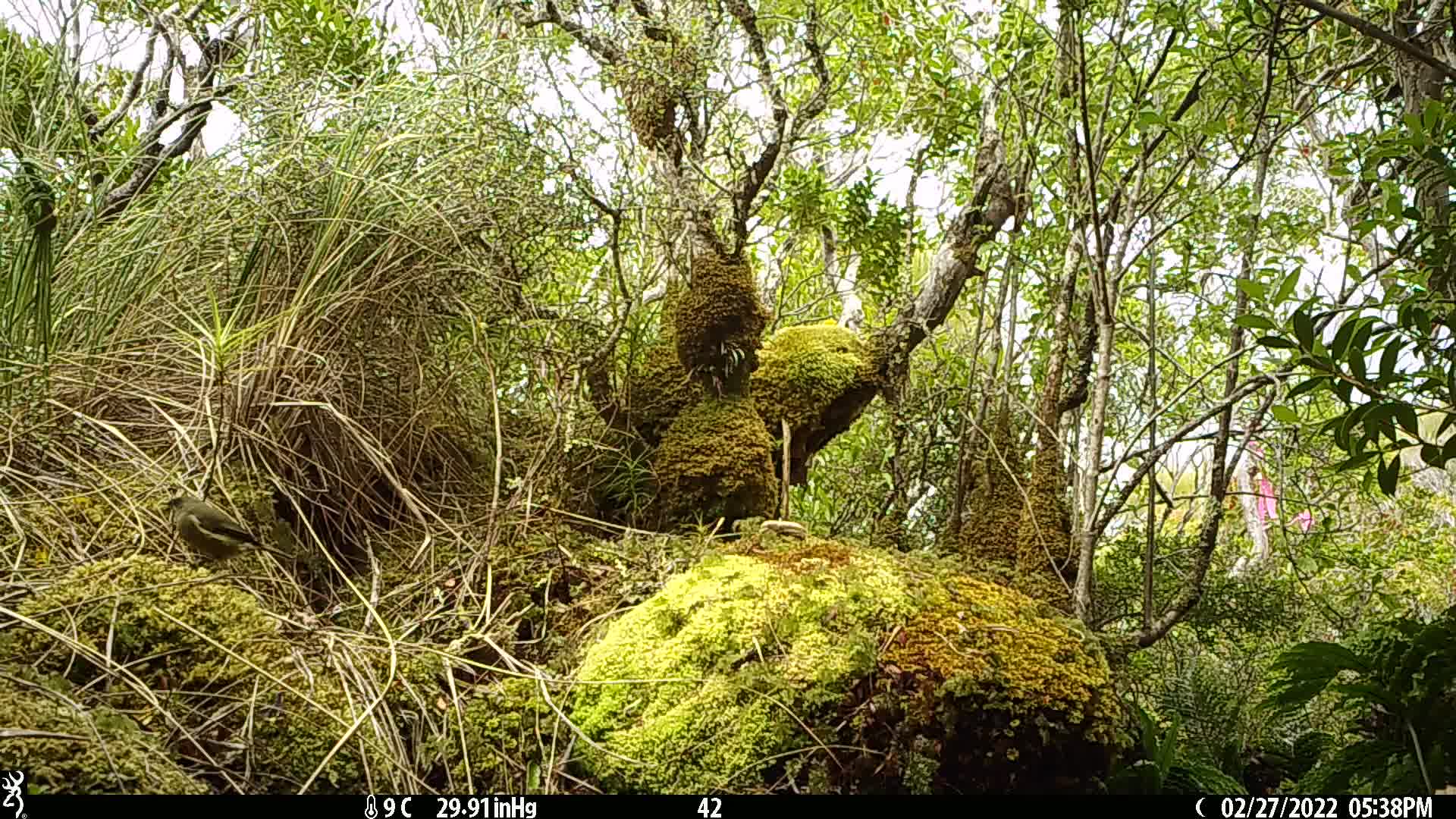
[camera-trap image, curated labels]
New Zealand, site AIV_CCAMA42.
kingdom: Animalia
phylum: Chordata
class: Aves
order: Passeriformes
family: Meliphagidae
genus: Anthornis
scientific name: Anthornis melanura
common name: new zealand bellbird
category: bellbird